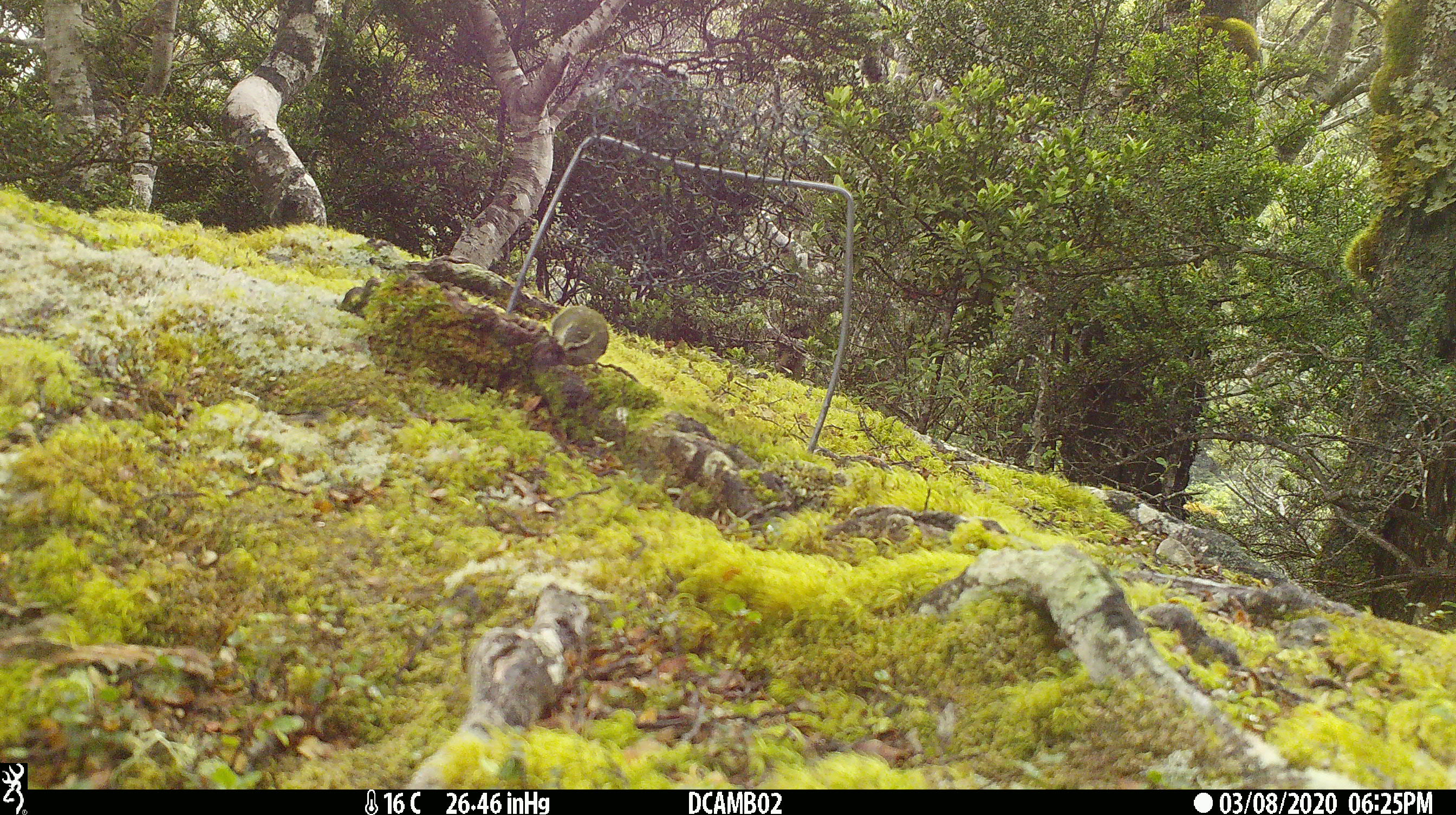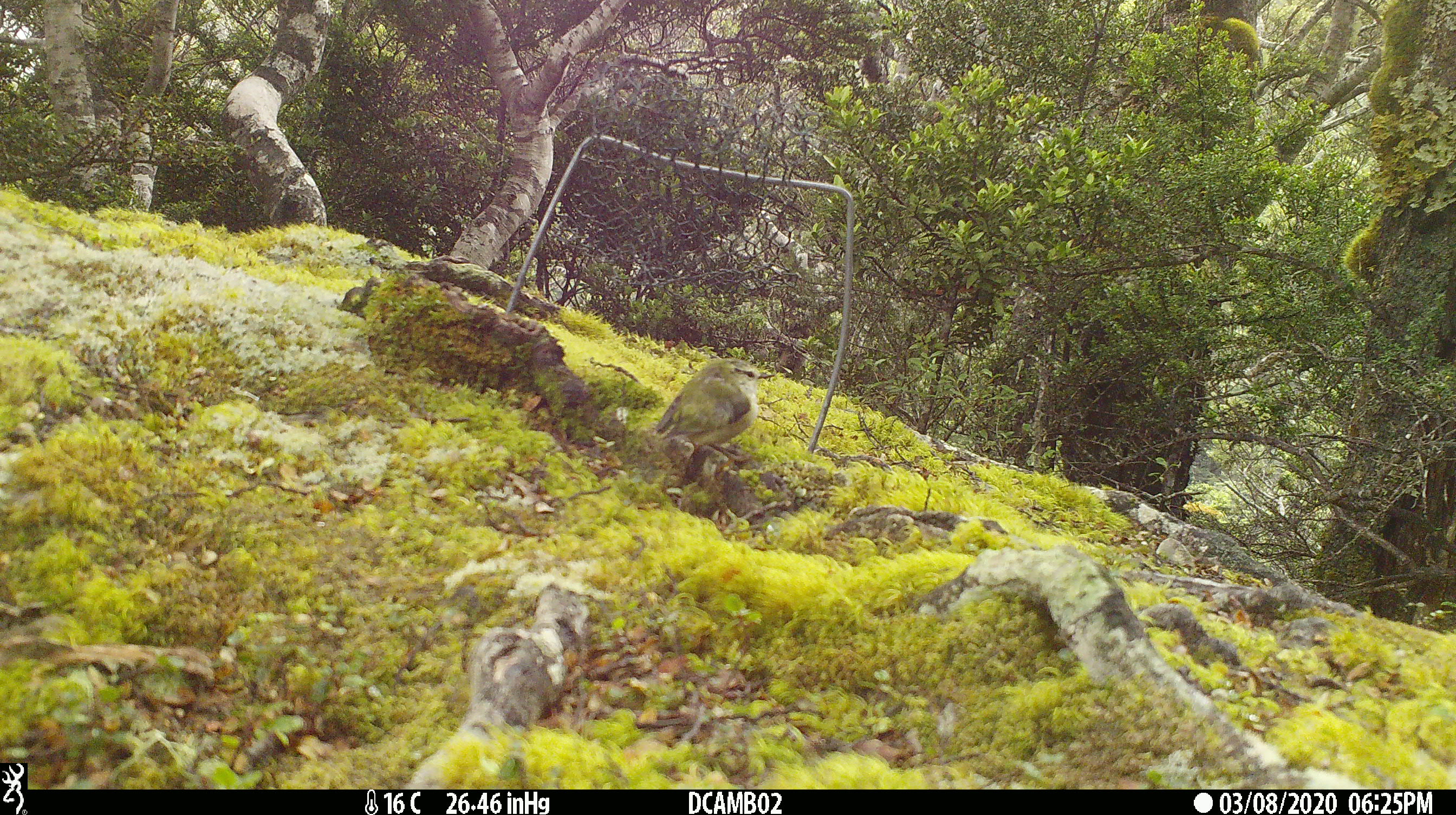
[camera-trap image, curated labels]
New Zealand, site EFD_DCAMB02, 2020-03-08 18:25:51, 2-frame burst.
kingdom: Animalia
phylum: Chordata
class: Aves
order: Passeriformes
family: Acanthisittidae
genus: Acanthisitta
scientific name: Acanthisitta chloris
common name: rifleman